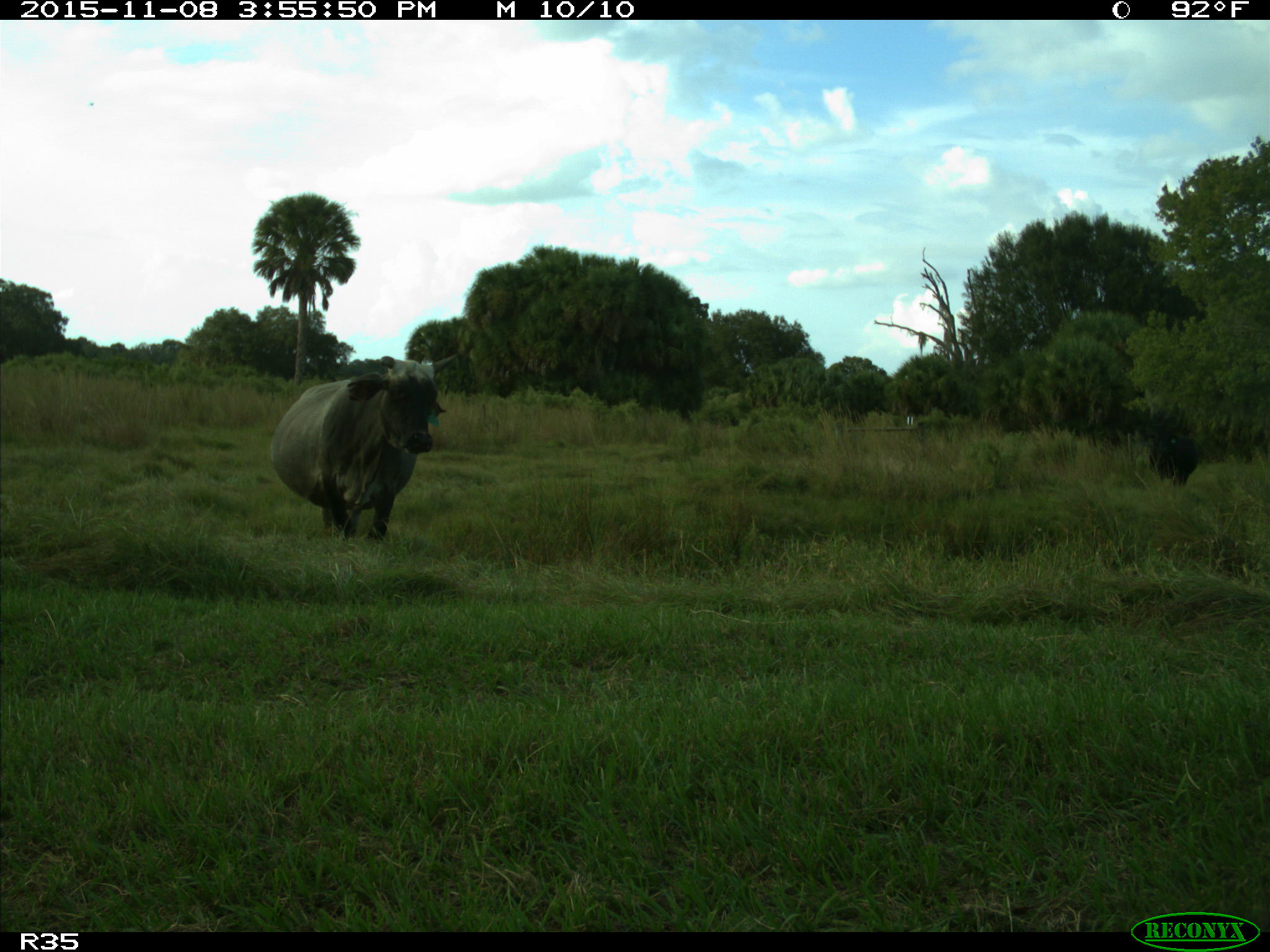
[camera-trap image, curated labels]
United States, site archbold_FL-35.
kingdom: Animalia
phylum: Chordata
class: Mammalia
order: Artiodactyla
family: Bovidae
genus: Bos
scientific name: Bos taurus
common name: domestic cow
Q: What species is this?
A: Bos taurus (domestic cow).